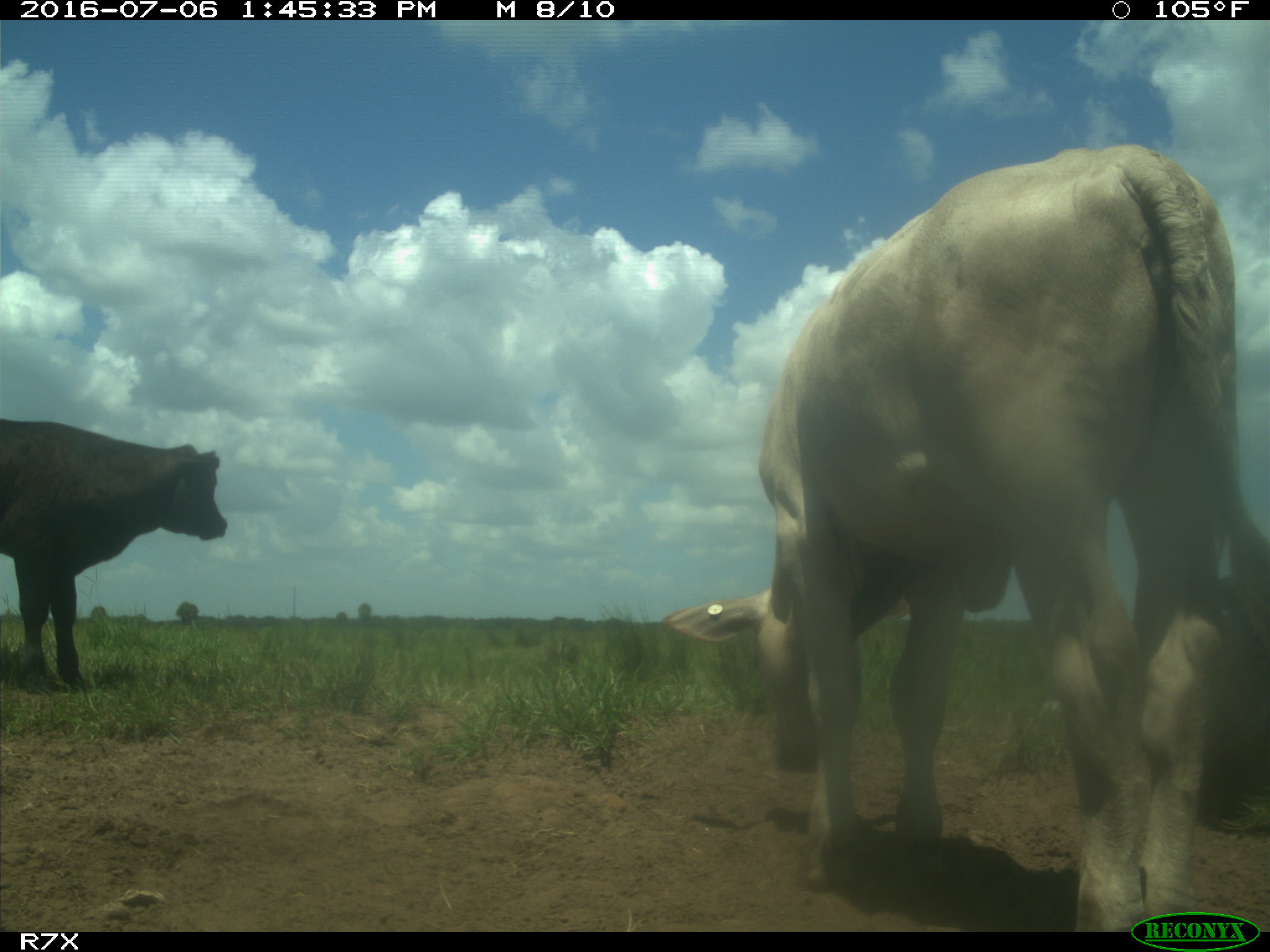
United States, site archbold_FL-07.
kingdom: Animalia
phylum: Chordata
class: Mammalia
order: Artiodactyla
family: Bovidae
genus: Bos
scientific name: Bos taurus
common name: domestic cow